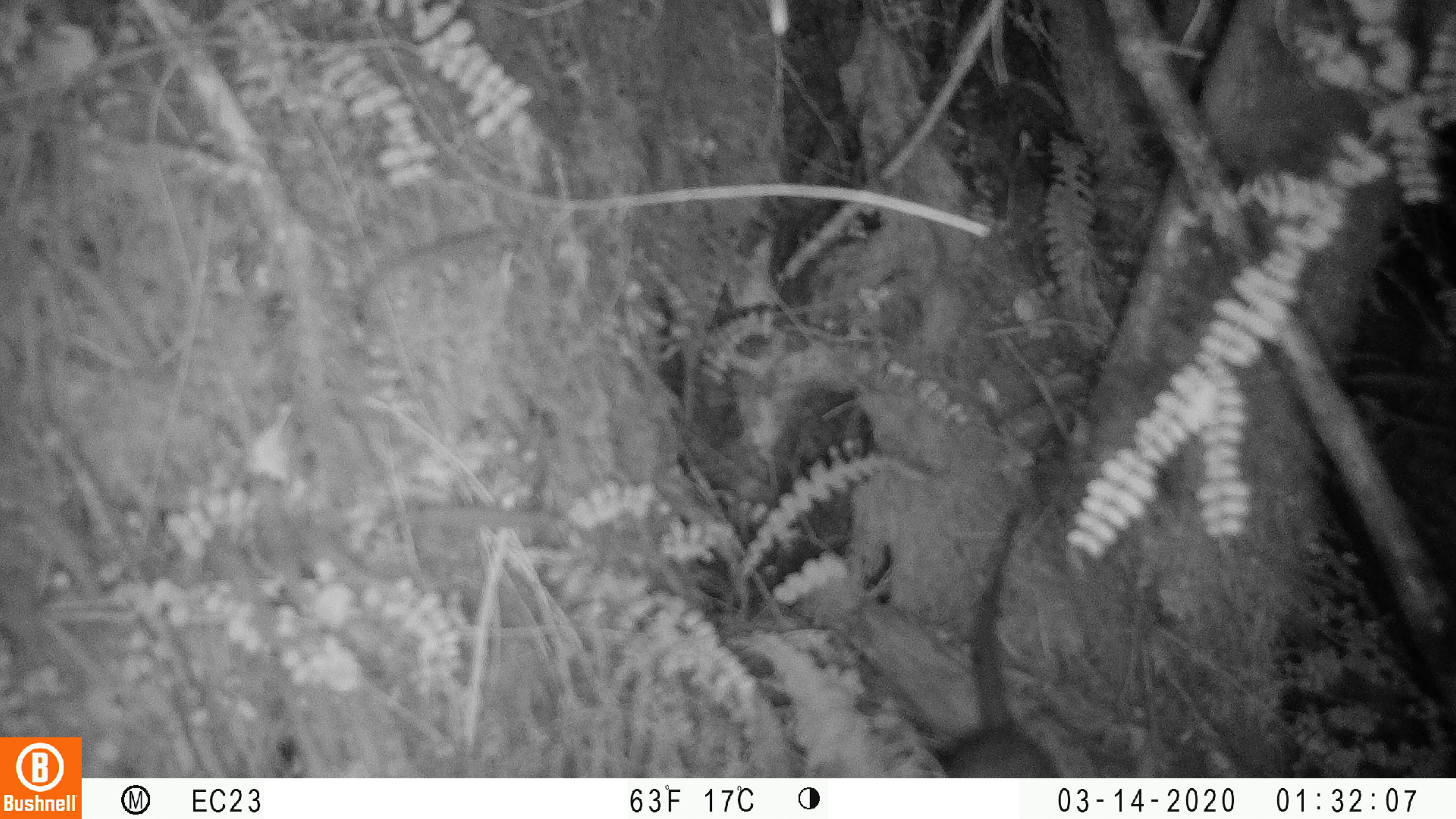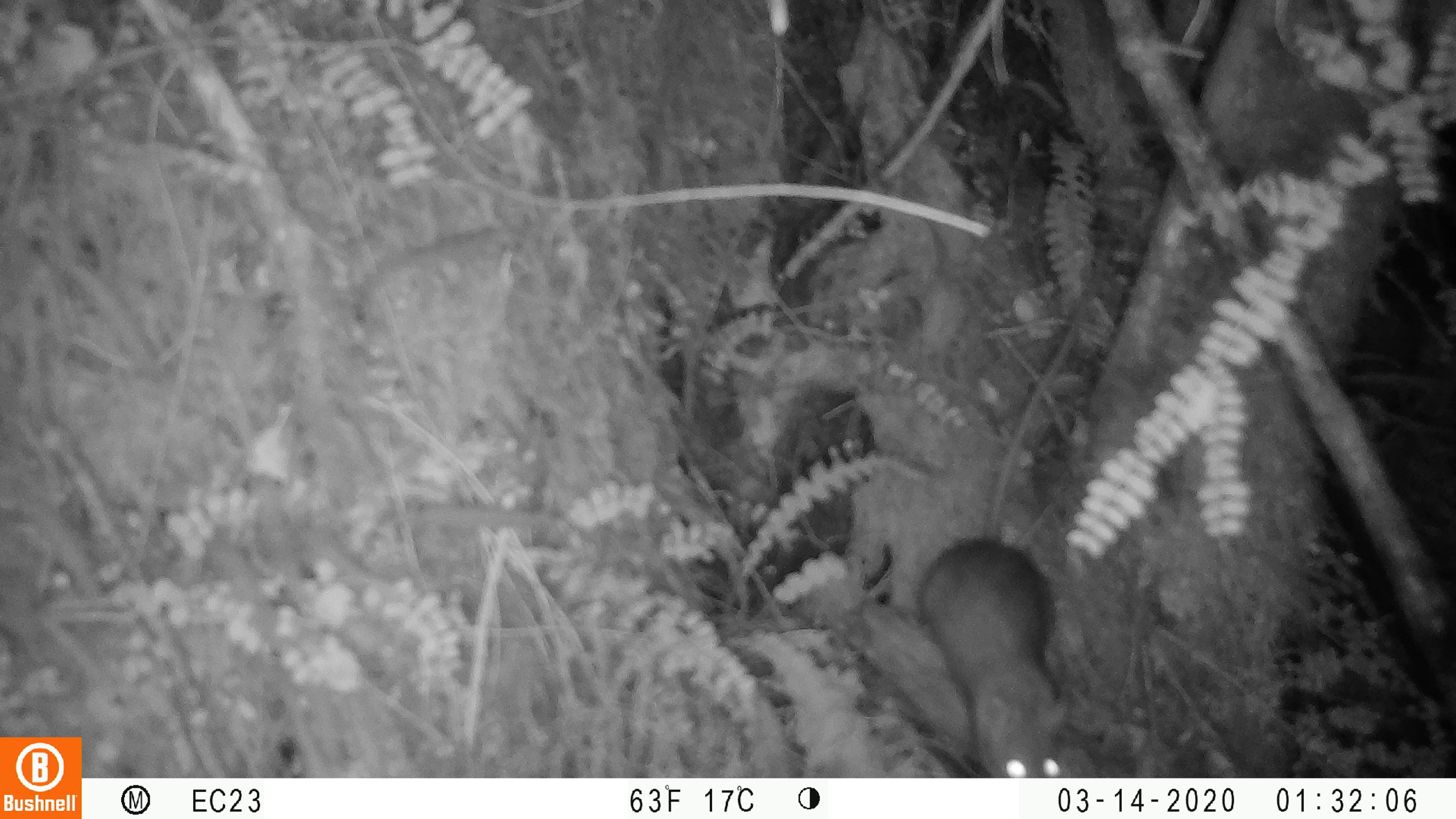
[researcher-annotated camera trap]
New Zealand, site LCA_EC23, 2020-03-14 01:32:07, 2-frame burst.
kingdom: Animalia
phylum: Chordata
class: Mammalia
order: Rodentia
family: Muridae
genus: Rattus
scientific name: Rattus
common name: rat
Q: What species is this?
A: Rat (Rattus).